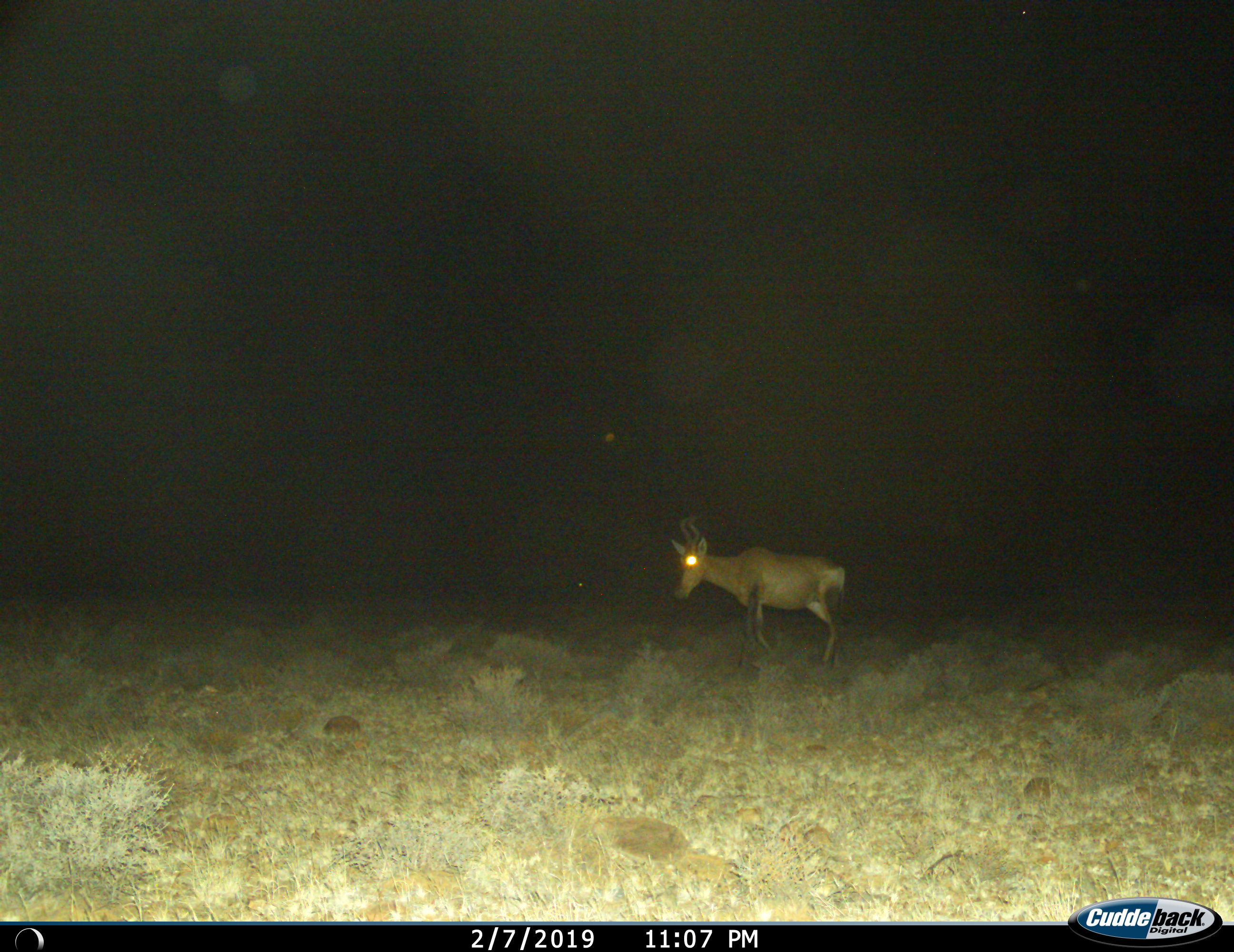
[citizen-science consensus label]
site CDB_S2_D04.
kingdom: Animalia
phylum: Chordata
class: Mammalia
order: Artiodactyla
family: Bovidae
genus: Alcelaphus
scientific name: Alcelaphus buselaphus caama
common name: red hartebeest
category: hartebeestred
Hartebeestred (red hartebeest) (Alcelaphus buselaphus caama), count 1. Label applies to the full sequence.